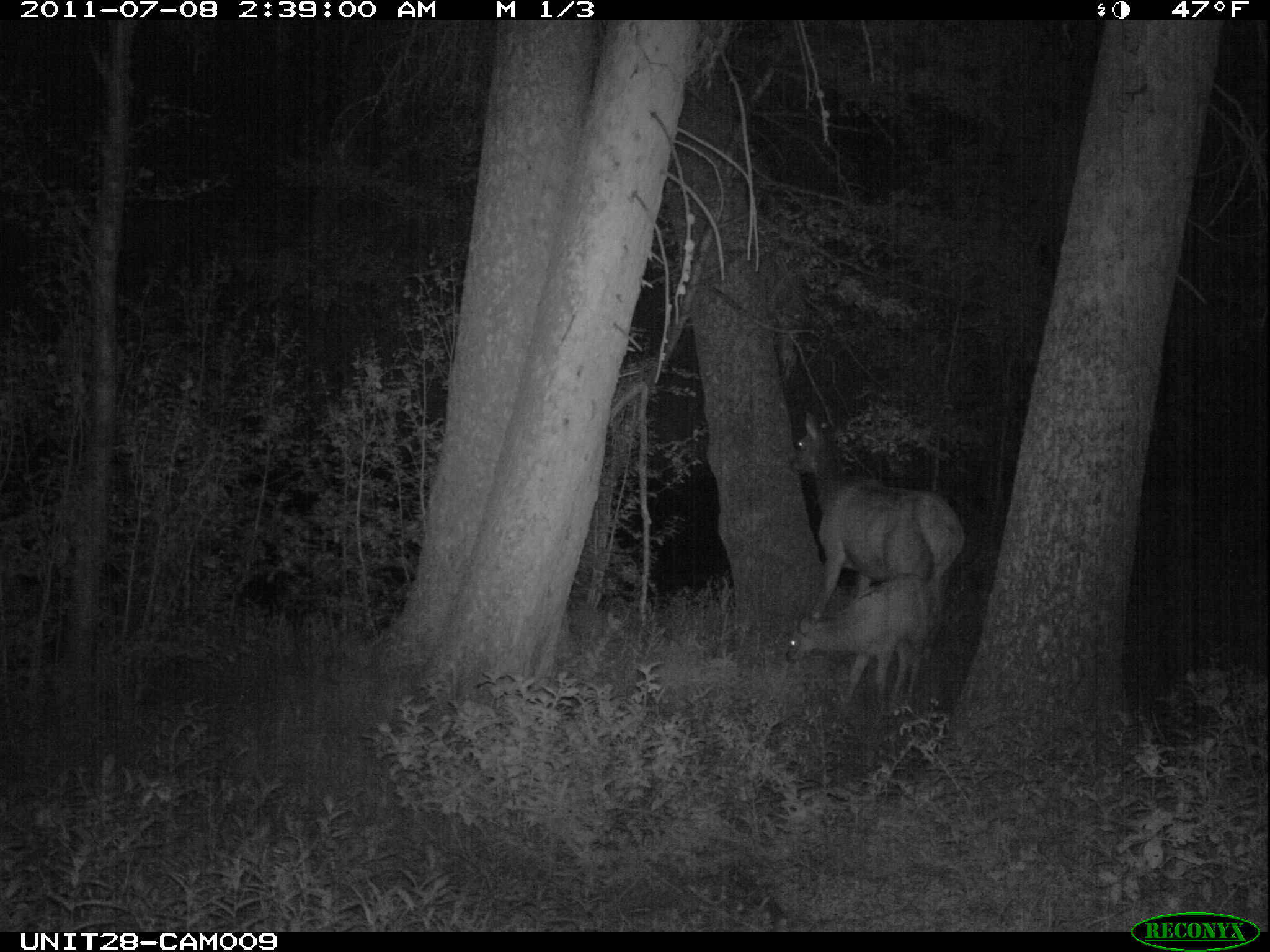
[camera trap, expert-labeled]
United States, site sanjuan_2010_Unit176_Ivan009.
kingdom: Animalia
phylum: Chordata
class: Mammalia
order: Artiodactyla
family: Cervidae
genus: Cervus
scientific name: Cervus elaphus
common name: red deer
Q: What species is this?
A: Cervus elaphus (red deer).